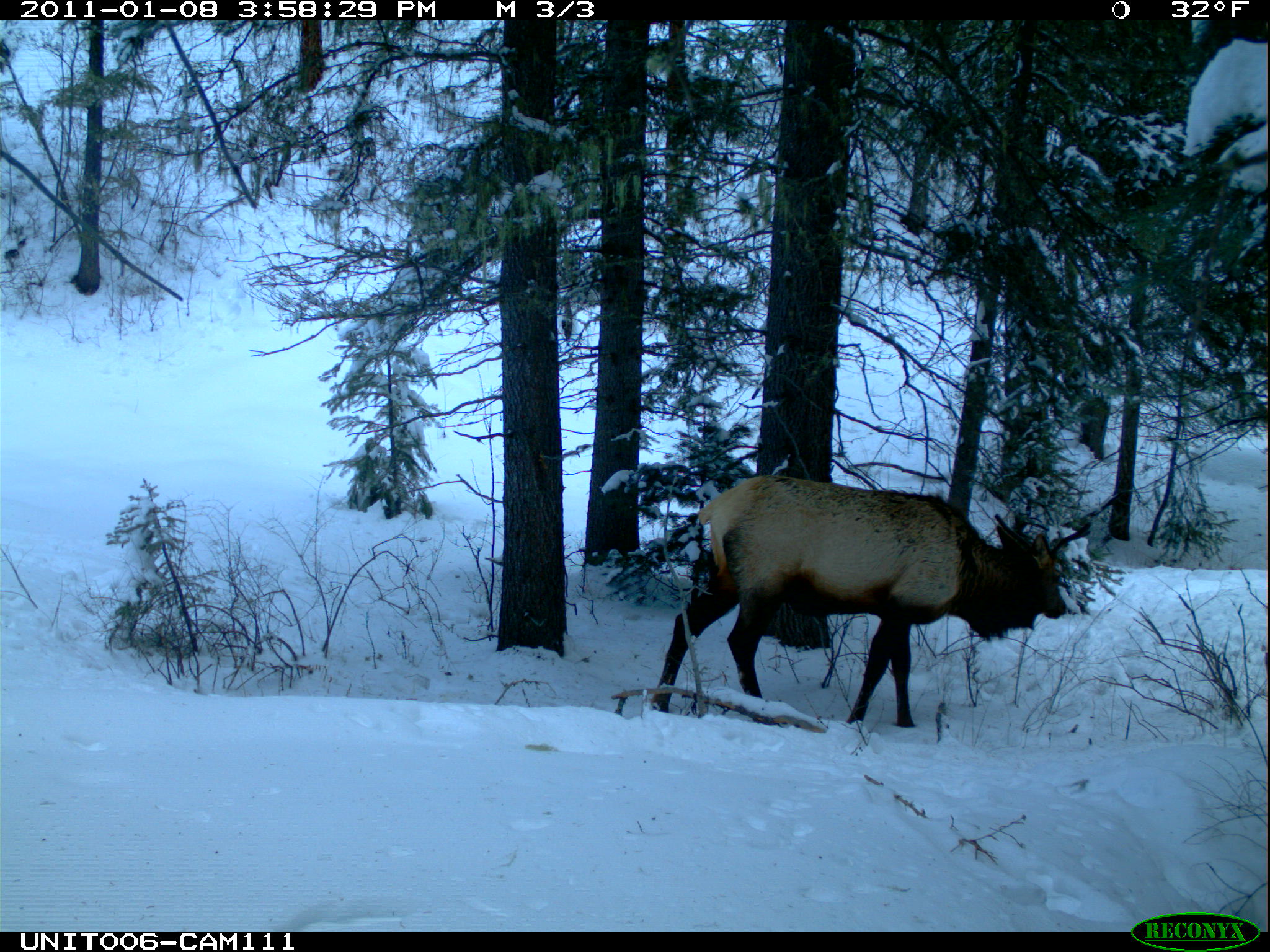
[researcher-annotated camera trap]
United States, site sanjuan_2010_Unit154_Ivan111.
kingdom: Animalia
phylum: Chordata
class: Mammalia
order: Artiodactyla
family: Cervidae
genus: Cervus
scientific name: Cervus elaphus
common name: red deer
Cervus elaphus (red deer).